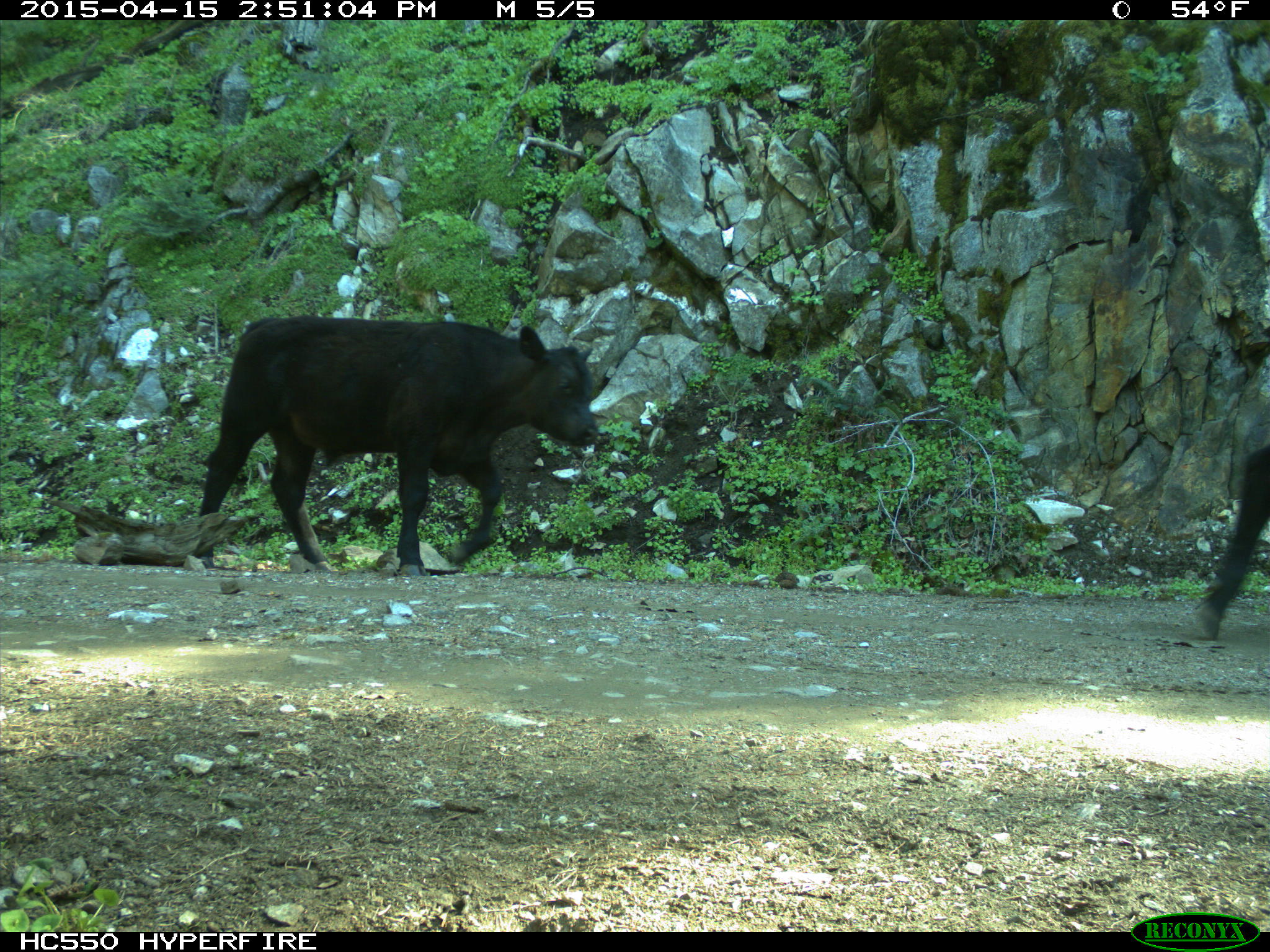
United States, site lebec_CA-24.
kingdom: Animalia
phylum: Chordata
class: Mammalia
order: Artiodactyla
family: Bovidae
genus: Bos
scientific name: Bos taurus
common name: domestic cow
Bos taurus (domestic cow).